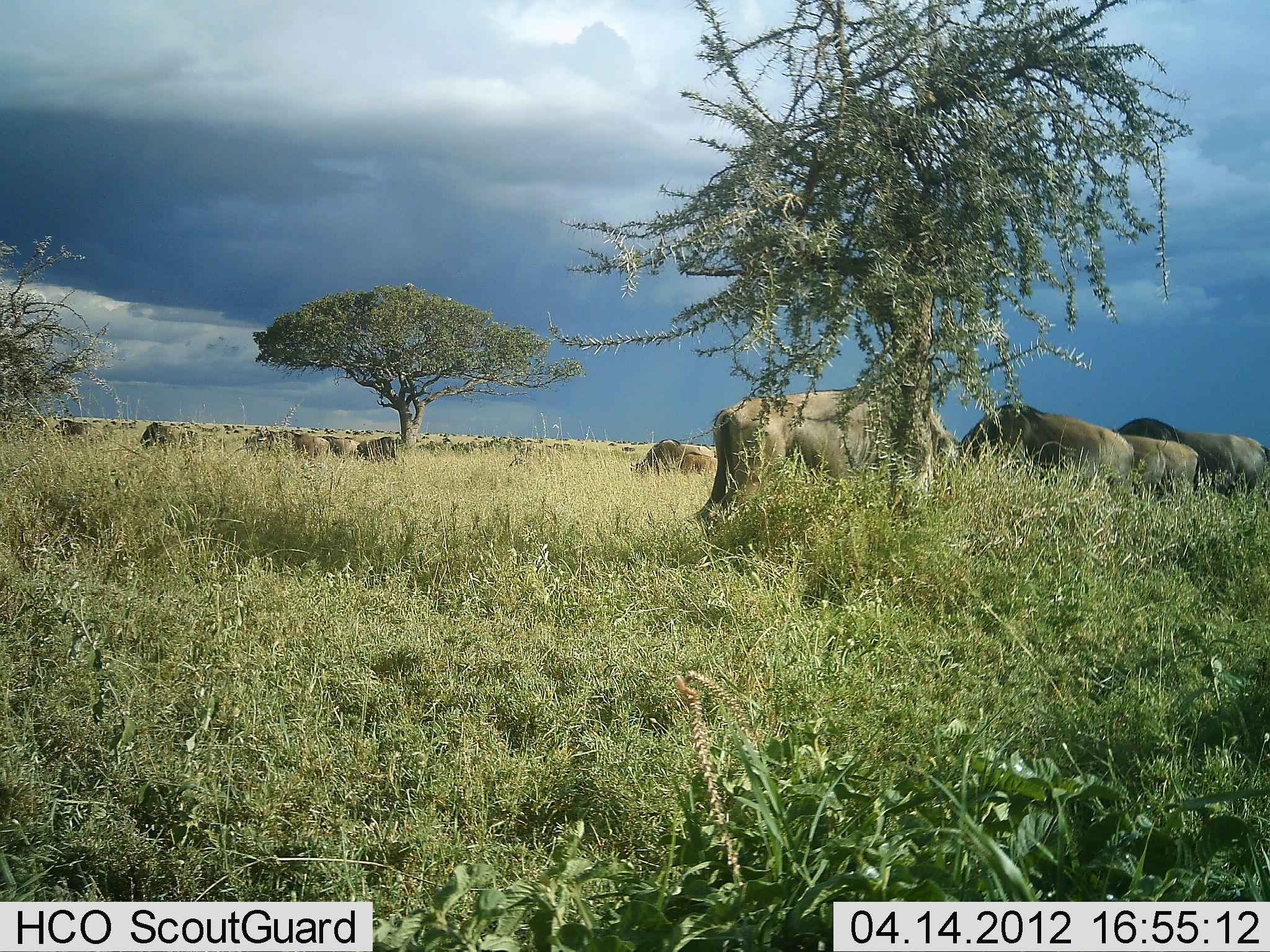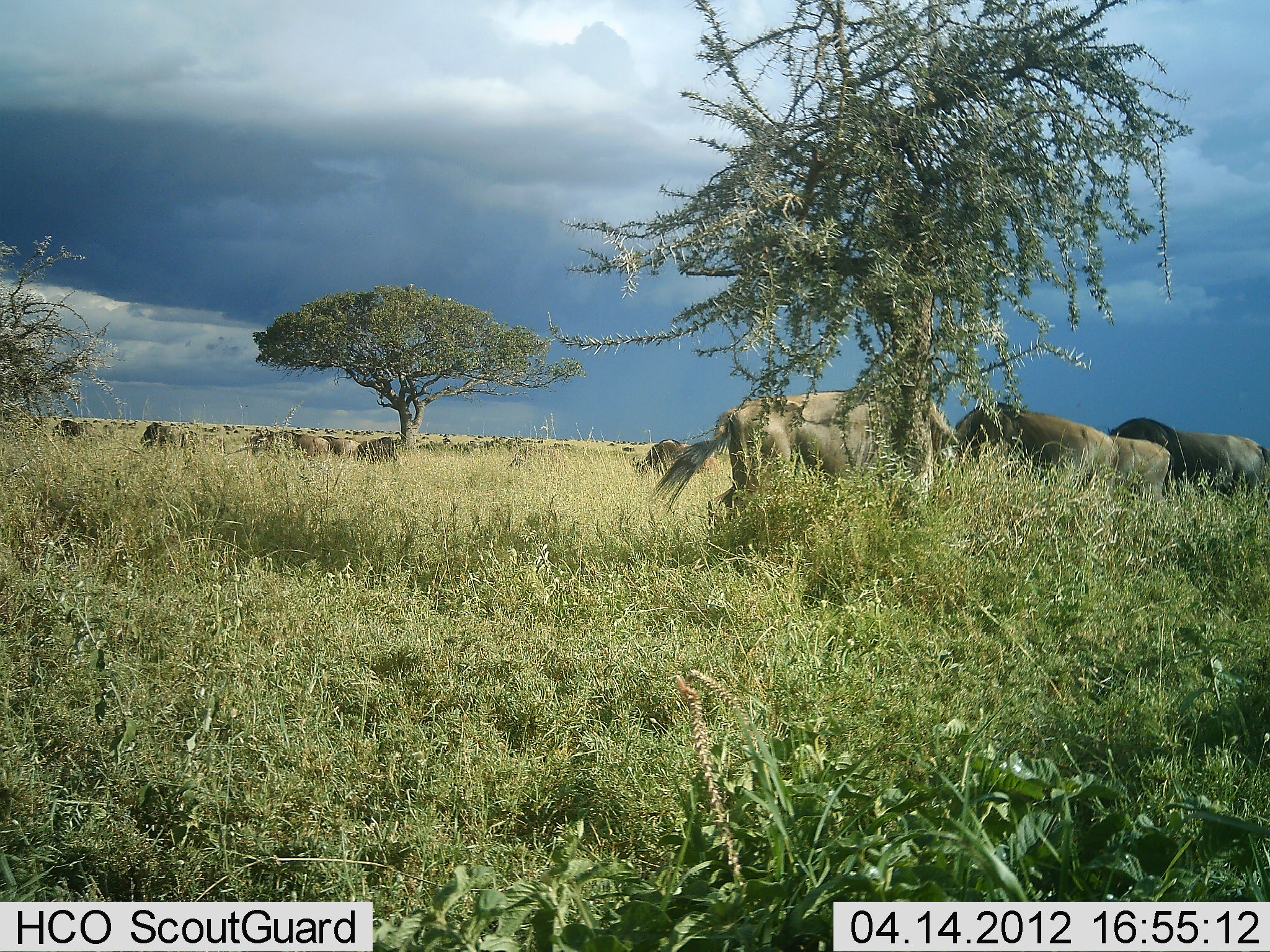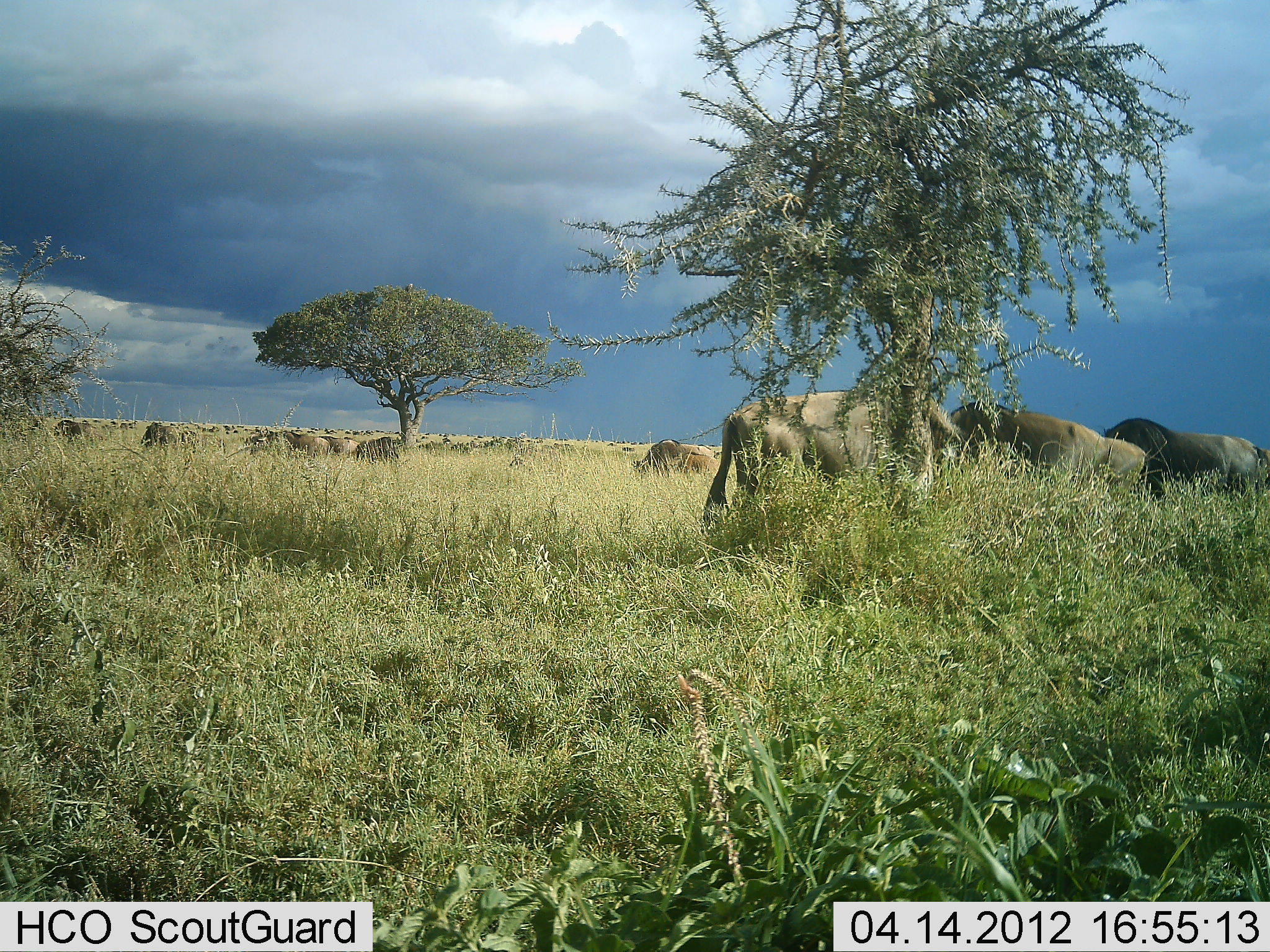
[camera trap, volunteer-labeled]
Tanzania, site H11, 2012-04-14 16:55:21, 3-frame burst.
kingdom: Animalia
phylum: Chordata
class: Mammalia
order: Artiodactyla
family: Bovidae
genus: Connochaetes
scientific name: Connochaetes taurinus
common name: blue wildebeest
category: wildebeest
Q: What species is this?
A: Wildebeest (blue wildebeest) (Connochaetes taurinus).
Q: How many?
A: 11-50.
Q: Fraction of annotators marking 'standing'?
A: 54%.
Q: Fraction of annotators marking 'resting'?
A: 8%.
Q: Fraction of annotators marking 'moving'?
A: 25%.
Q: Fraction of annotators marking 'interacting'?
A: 0%.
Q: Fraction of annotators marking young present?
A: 4%.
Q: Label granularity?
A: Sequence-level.